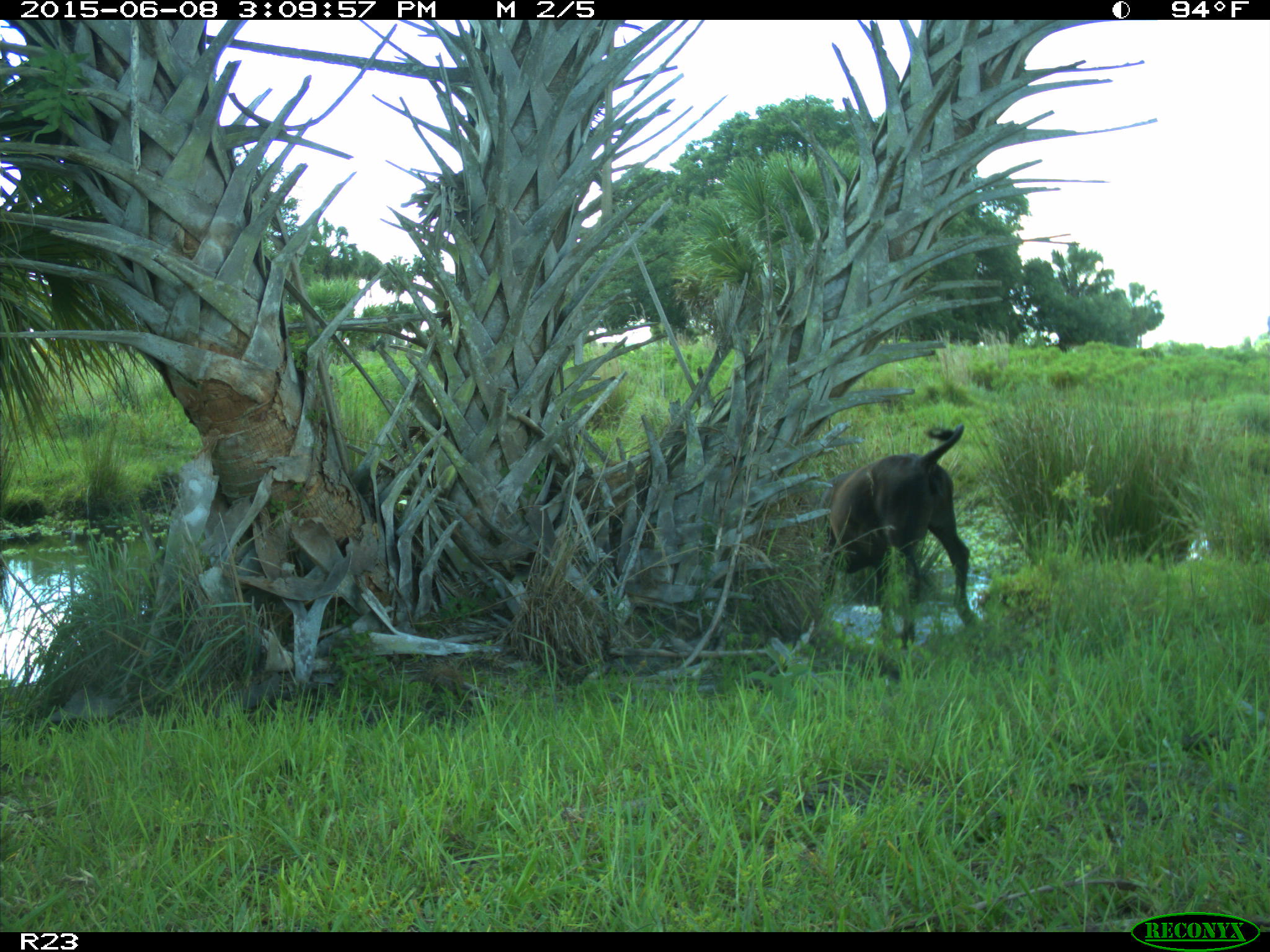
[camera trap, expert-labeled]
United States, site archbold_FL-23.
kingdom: Animalia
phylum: Chordata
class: Mammalia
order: Artiodactyla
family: Bovidae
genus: Bos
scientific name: Bos taurus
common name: domestic cow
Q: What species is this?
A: Bos taurus (domestic cow).